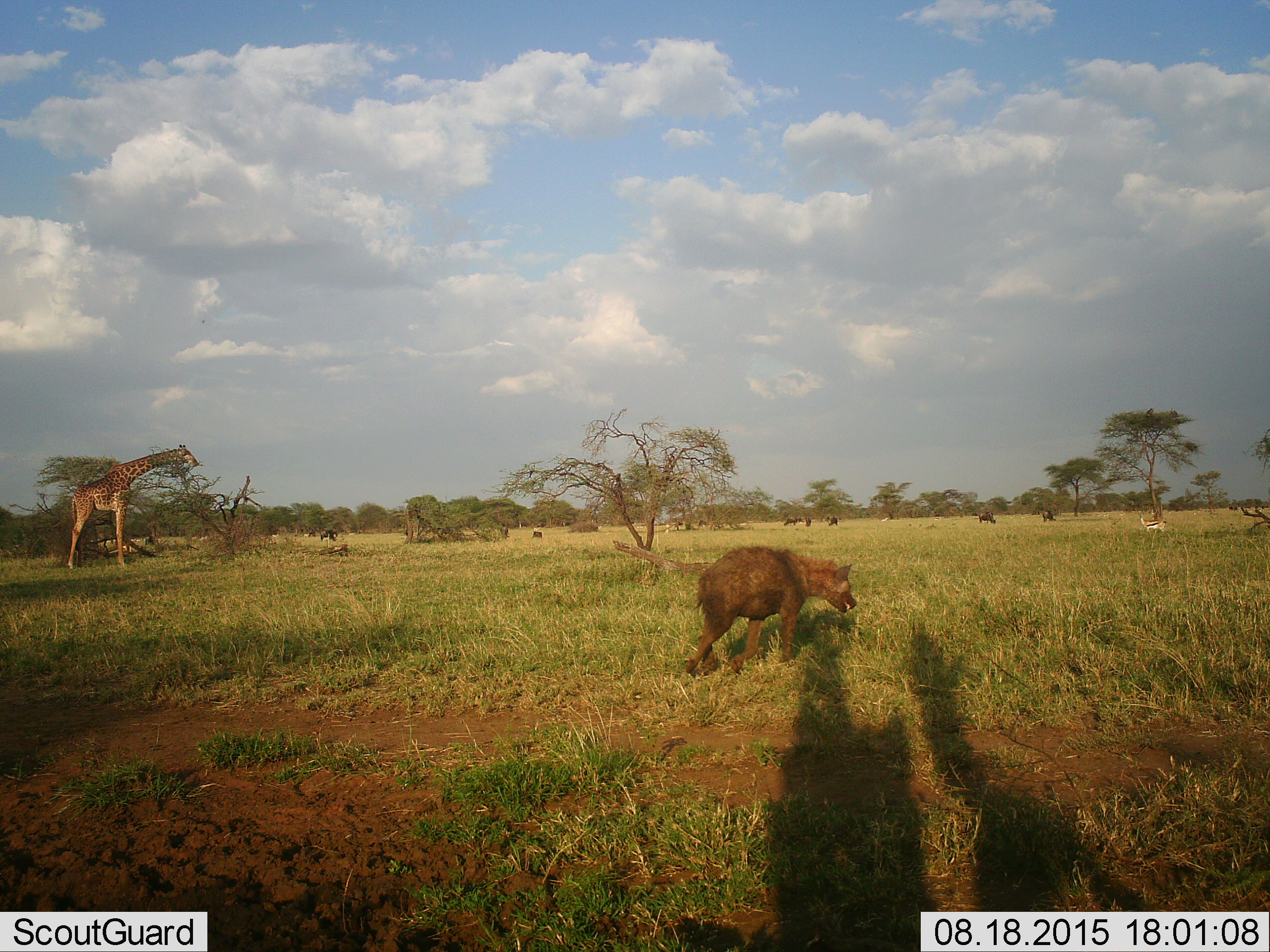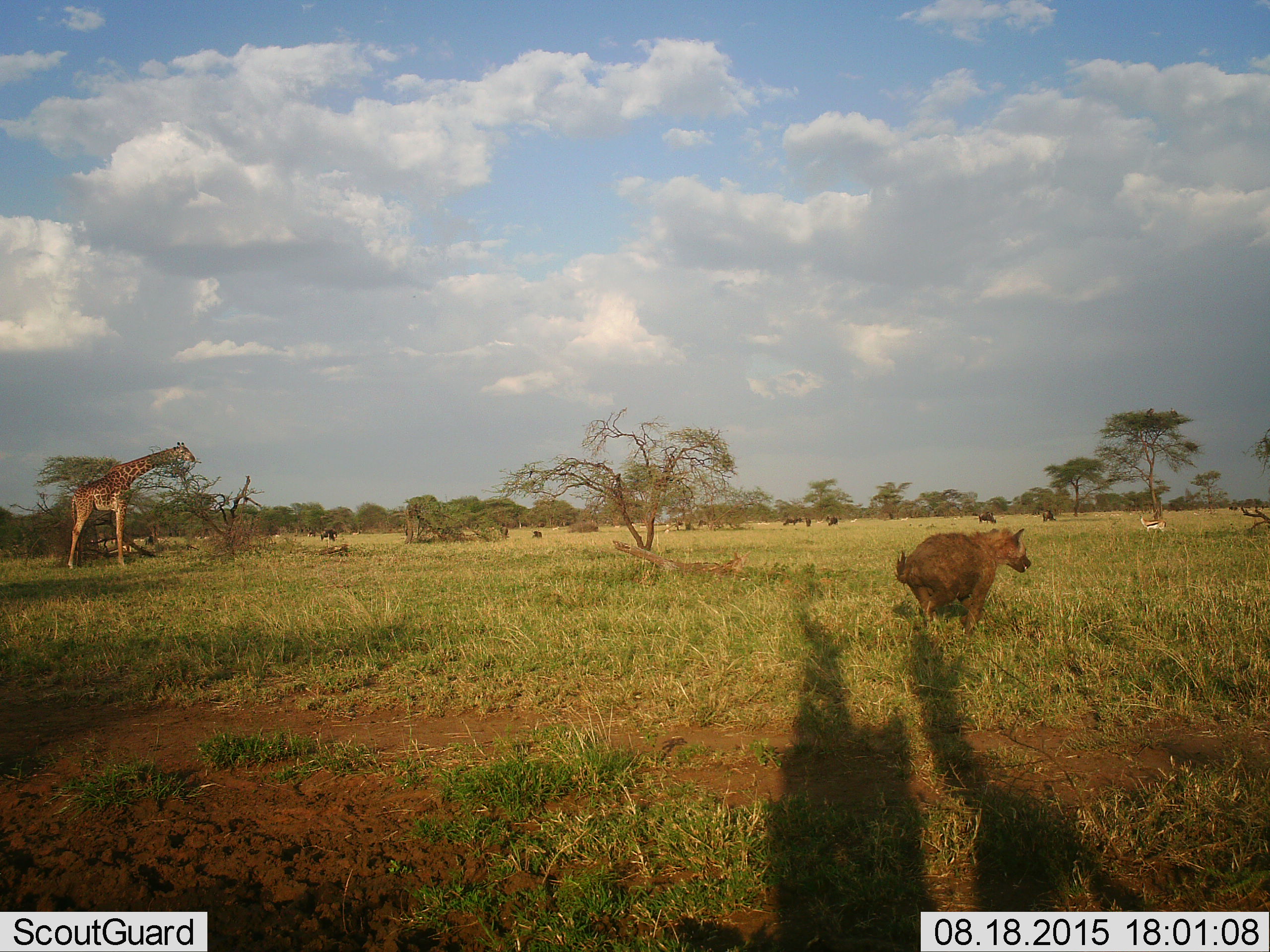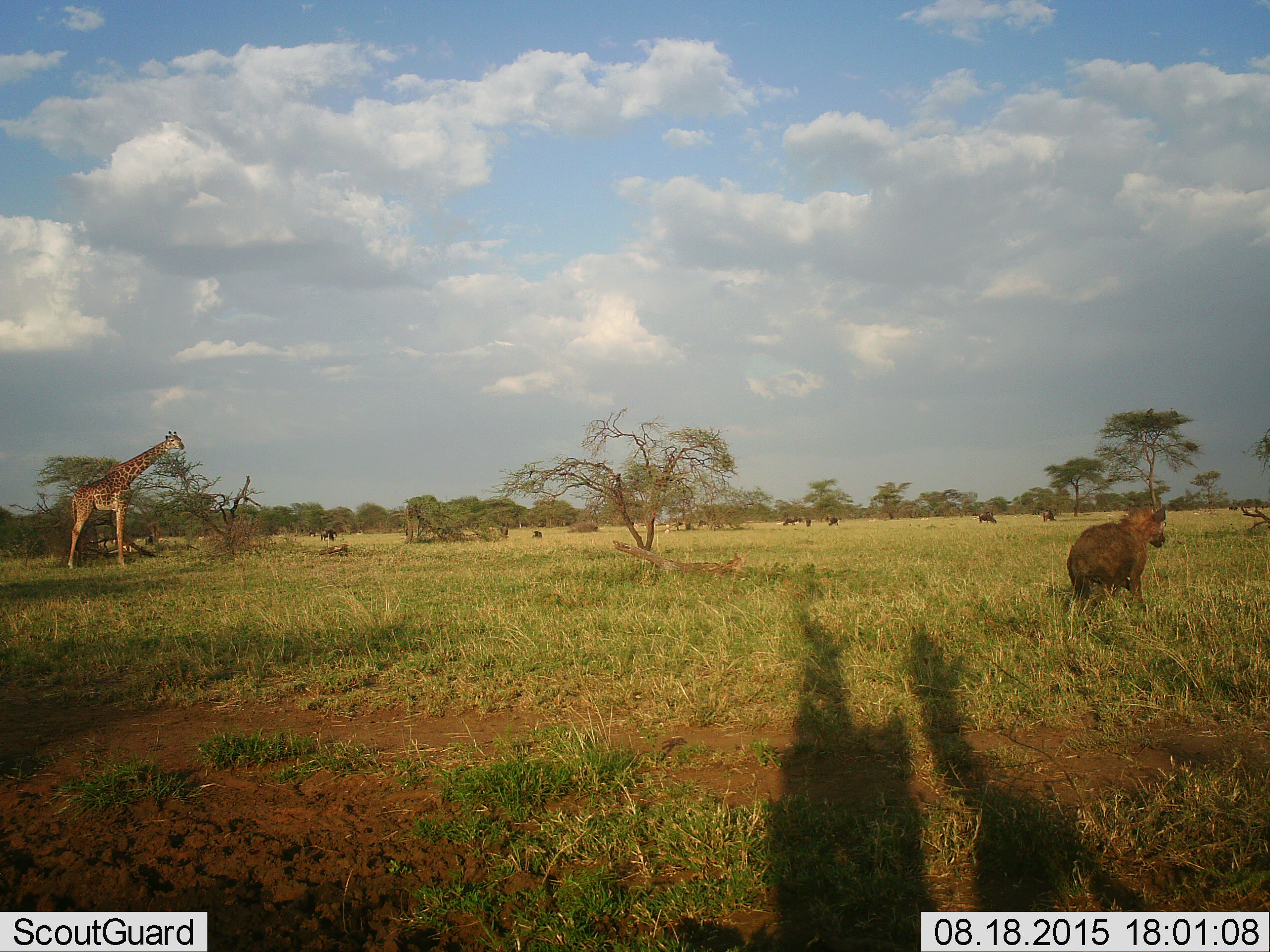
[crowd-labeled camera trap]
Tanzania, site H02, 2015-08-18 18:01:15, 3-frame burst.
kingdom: Animalia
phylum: Chordata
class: Mammalia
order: Artiodactyla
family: Bovidae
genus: Eudorcas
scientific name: Eudorcas thomsonii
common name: thomson's gazelle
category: gazellethomsons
Gazellethomsons (thomson's gazelle) (Eudorcas thomsonii), count 11-50. Behavior (volunteer vote fractions): standing 83%, resting 0%, moving 33%, interacting 0%. Young present (vote fraction): 0%. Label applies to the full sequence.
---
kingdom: Animalia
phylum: Chordata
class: Mammalia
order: Artiodactyla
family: Giraffidae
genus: Giraffa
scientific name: Giraffa camelopardalis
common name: giraffe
Giraffe (Giraffa camelopardalis), count 1. Behavior (volunteer vote fractions): standing 27%, resting 0%, moving 0%, interacting 0%. Young present (vote fraction): 0%. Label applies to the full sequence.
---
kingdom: Animalia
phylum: Chordata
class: Mammalia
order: Carnivora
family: Hyaenidae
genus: Crocuta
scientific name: Crocuta crocuta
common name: spotted hyena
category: hyenaspotted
Hyenaspotted (spotted hyena) (Crocuta crocuta), count 1. Behavior (volunteer vote fractions): standing 11%, resting 11%, moving 89%, interacting 0%. Young present (vote fraction): 0%. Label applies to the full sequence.